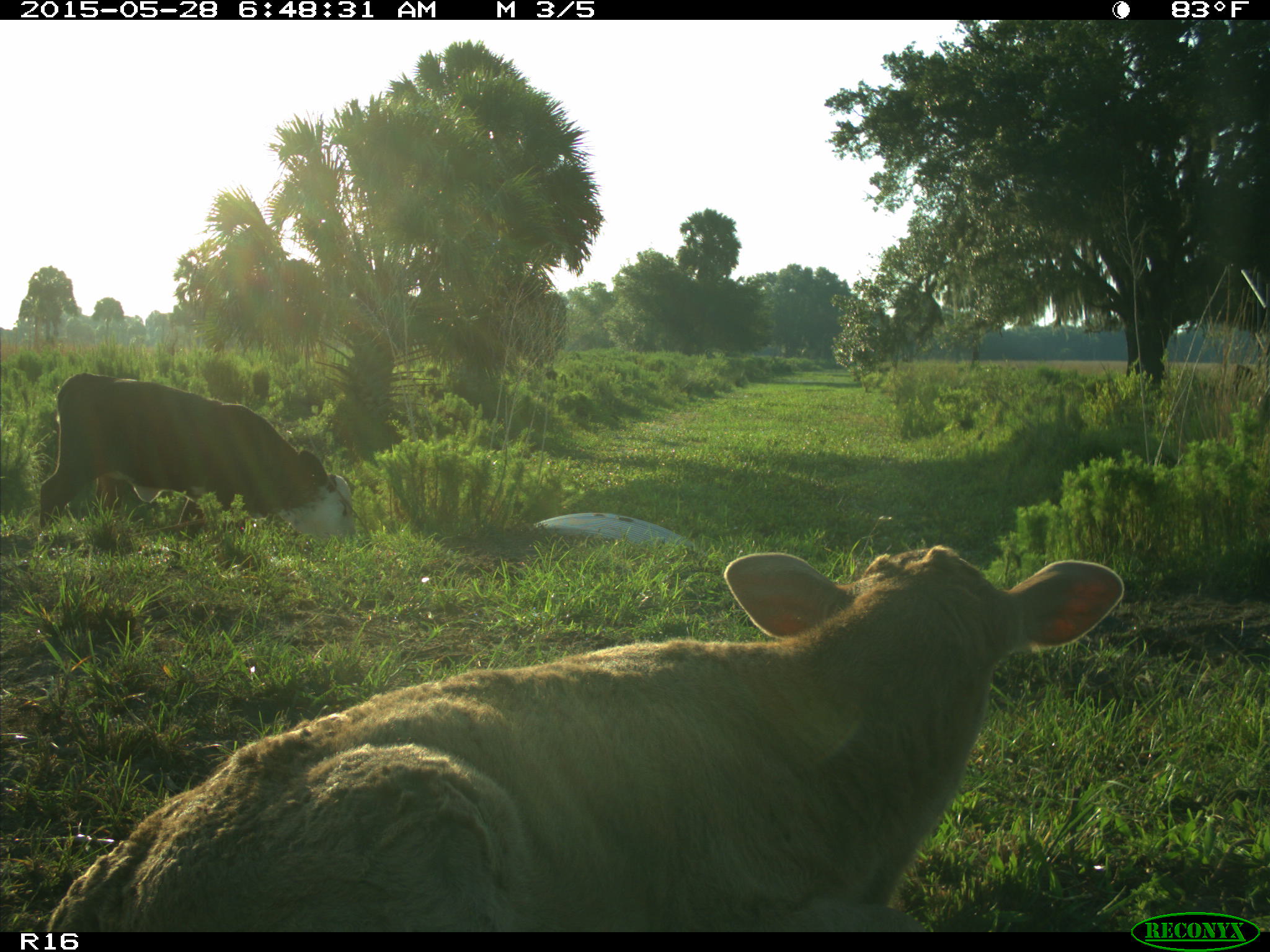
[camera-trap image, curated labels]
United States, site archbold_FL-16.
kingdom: Animalia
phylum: Chordata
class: Mammalia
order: Artiodactyla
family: Bovidae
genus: Bos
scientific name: Bos taurus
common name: domestic cow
Bos taurus (domestic cow).